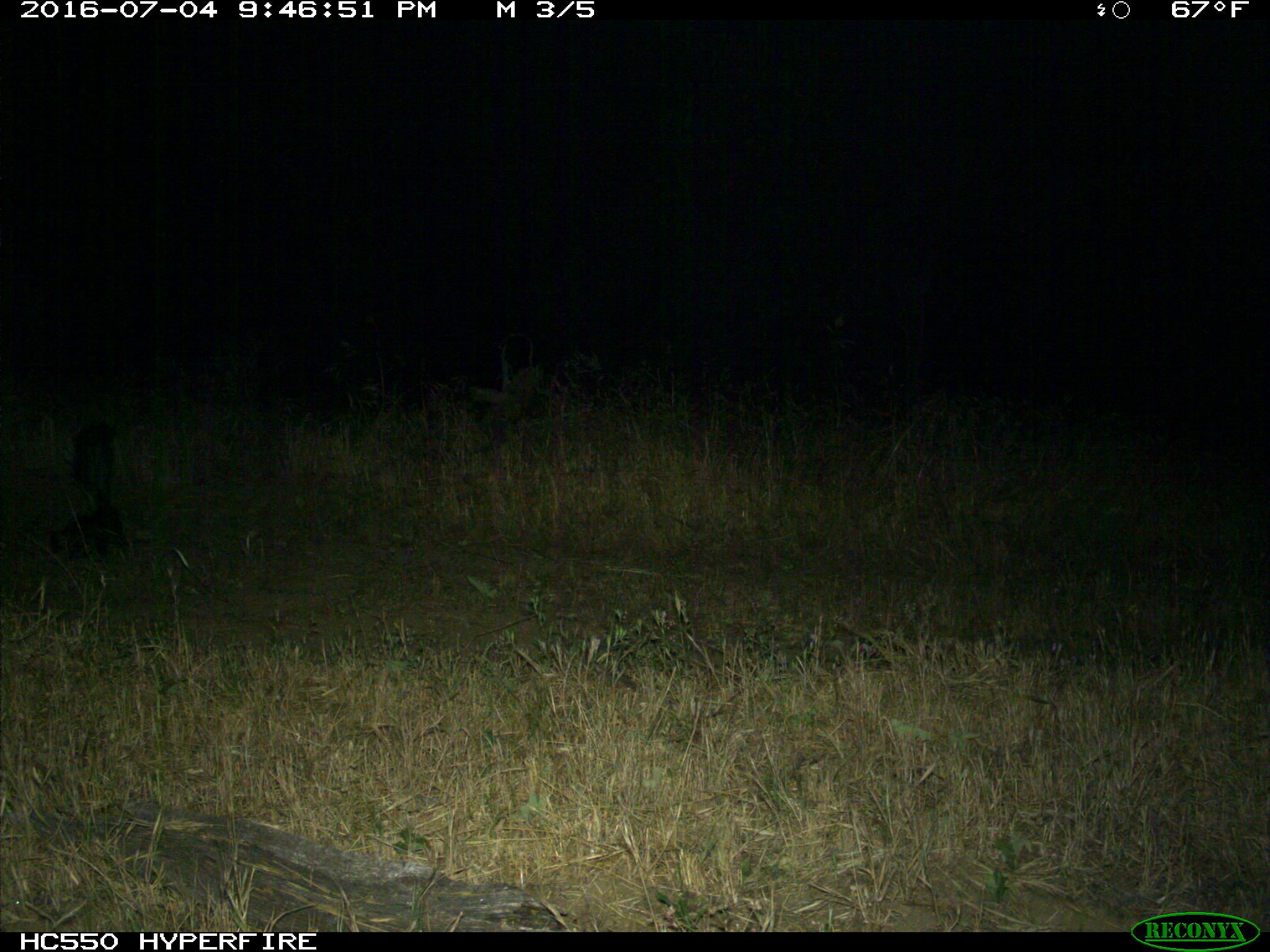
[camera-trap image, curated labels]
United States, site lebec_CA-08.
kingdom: Animalia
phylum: Chordata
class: Mammalia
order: Carnivora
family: Mephitidae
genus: Mephitis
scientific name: Mephitis mephitis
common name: striped skunk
Mephitis mephitis (striped skunk).